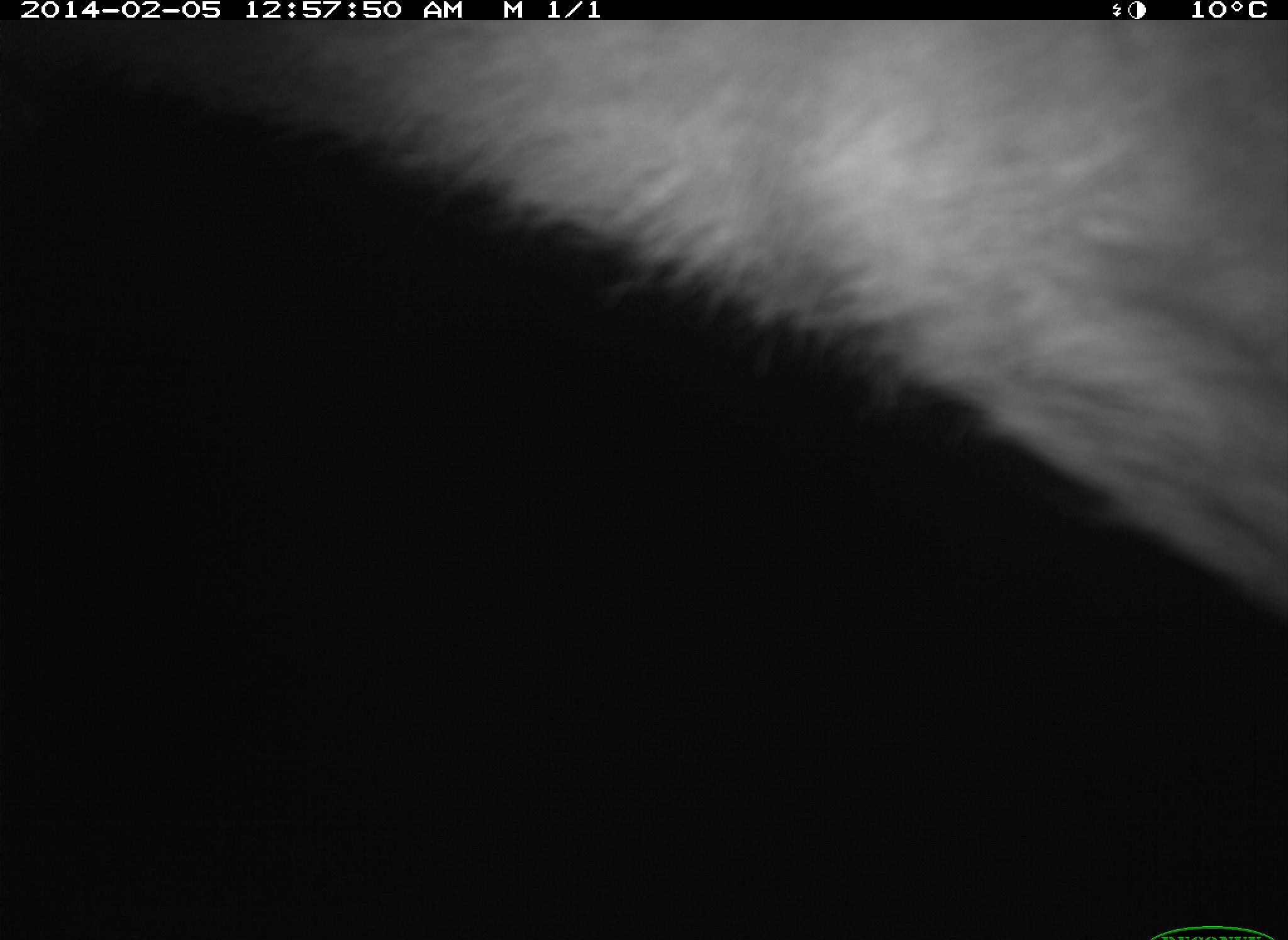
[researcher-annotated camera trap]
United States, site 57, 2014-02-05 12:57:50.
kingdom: Animalia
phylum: Chordata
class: Mammalia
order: Artiodactyla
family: Cervidae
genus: Odocoileus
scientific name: Odocoileus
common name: deer